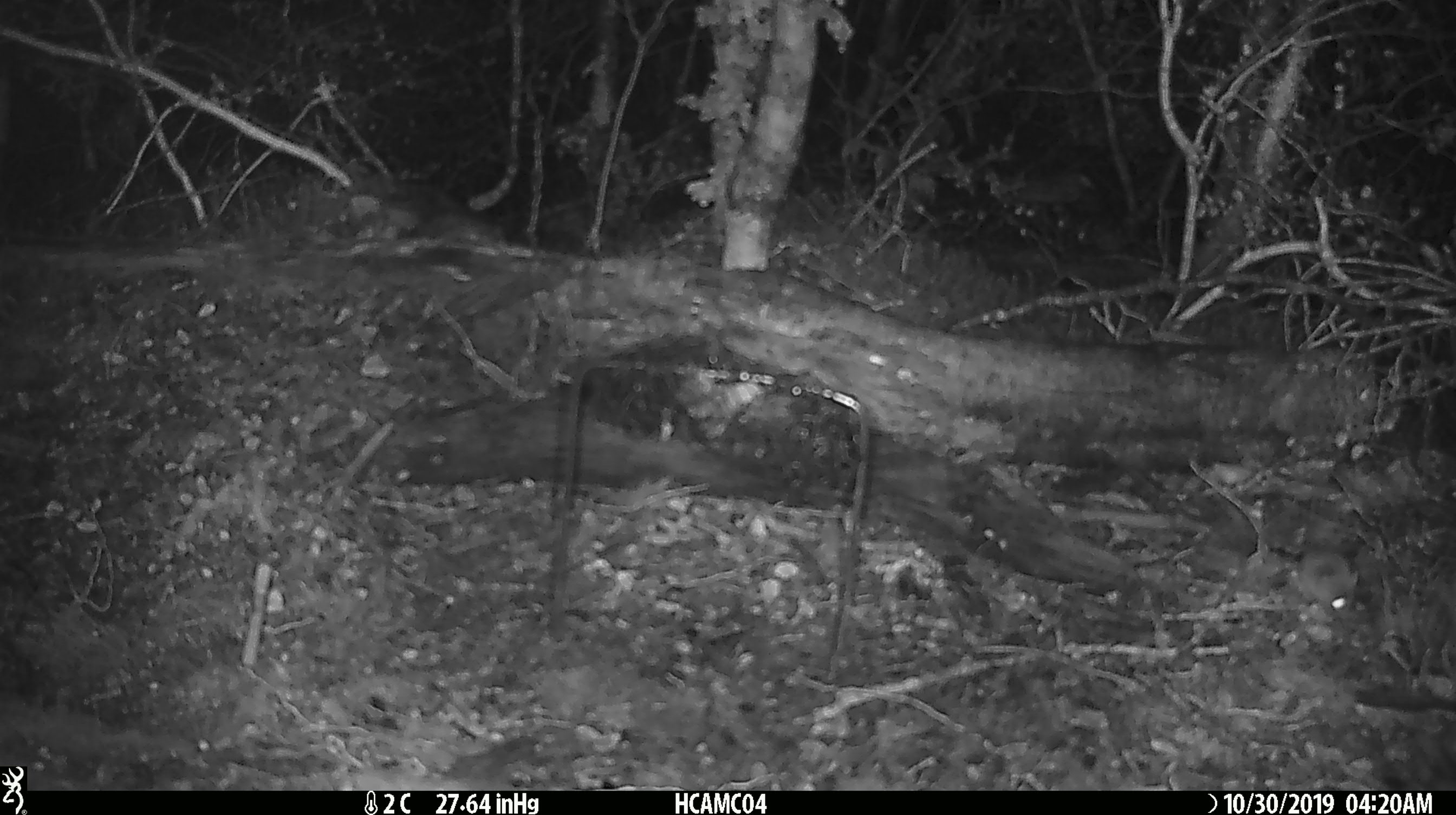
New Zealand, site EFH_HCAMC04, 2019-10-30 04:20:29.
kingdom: Animalia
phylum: Chordata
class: Mammalia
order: Rodentia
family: Muridae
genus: Mus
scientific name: Mus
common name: mouse